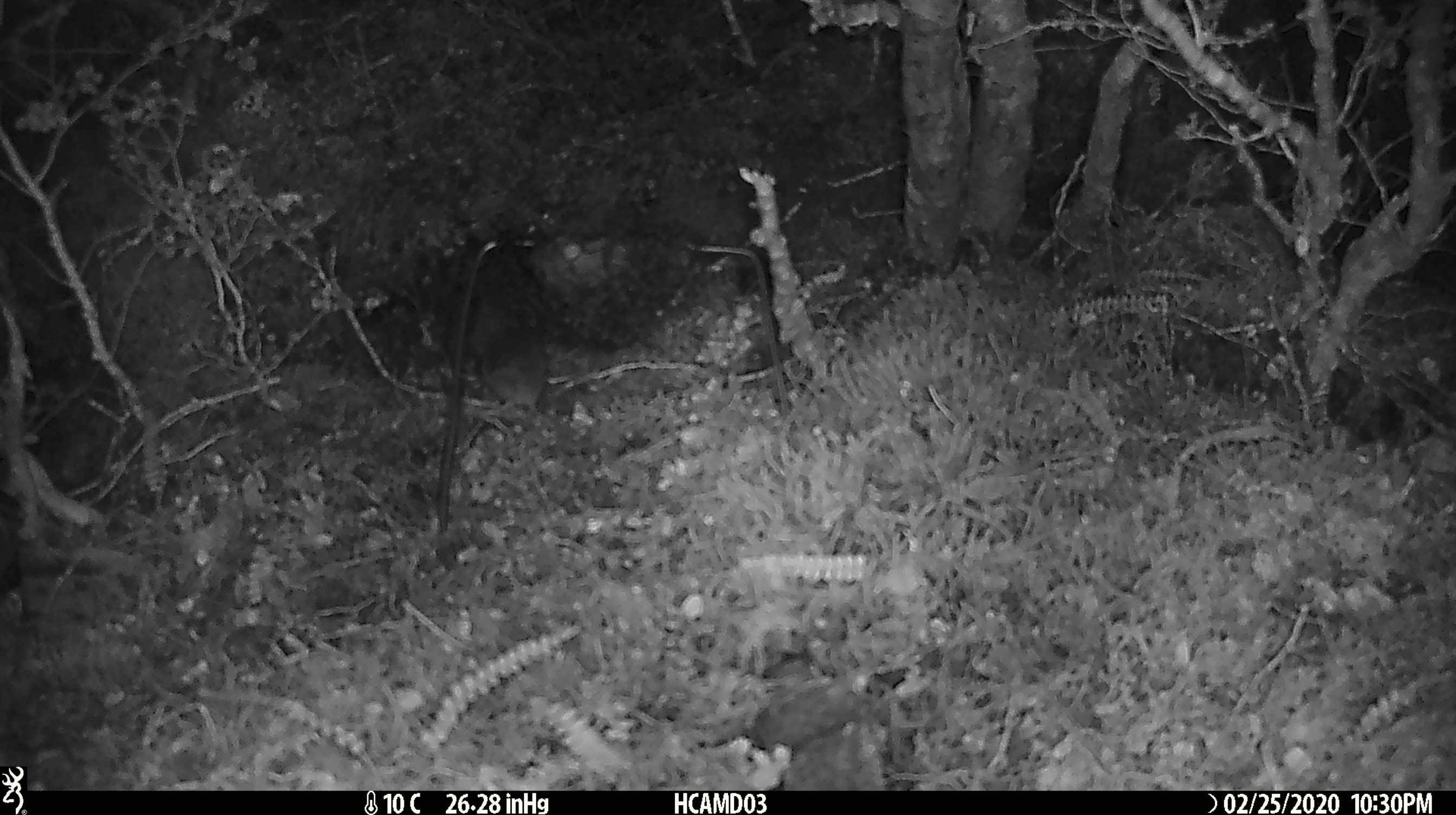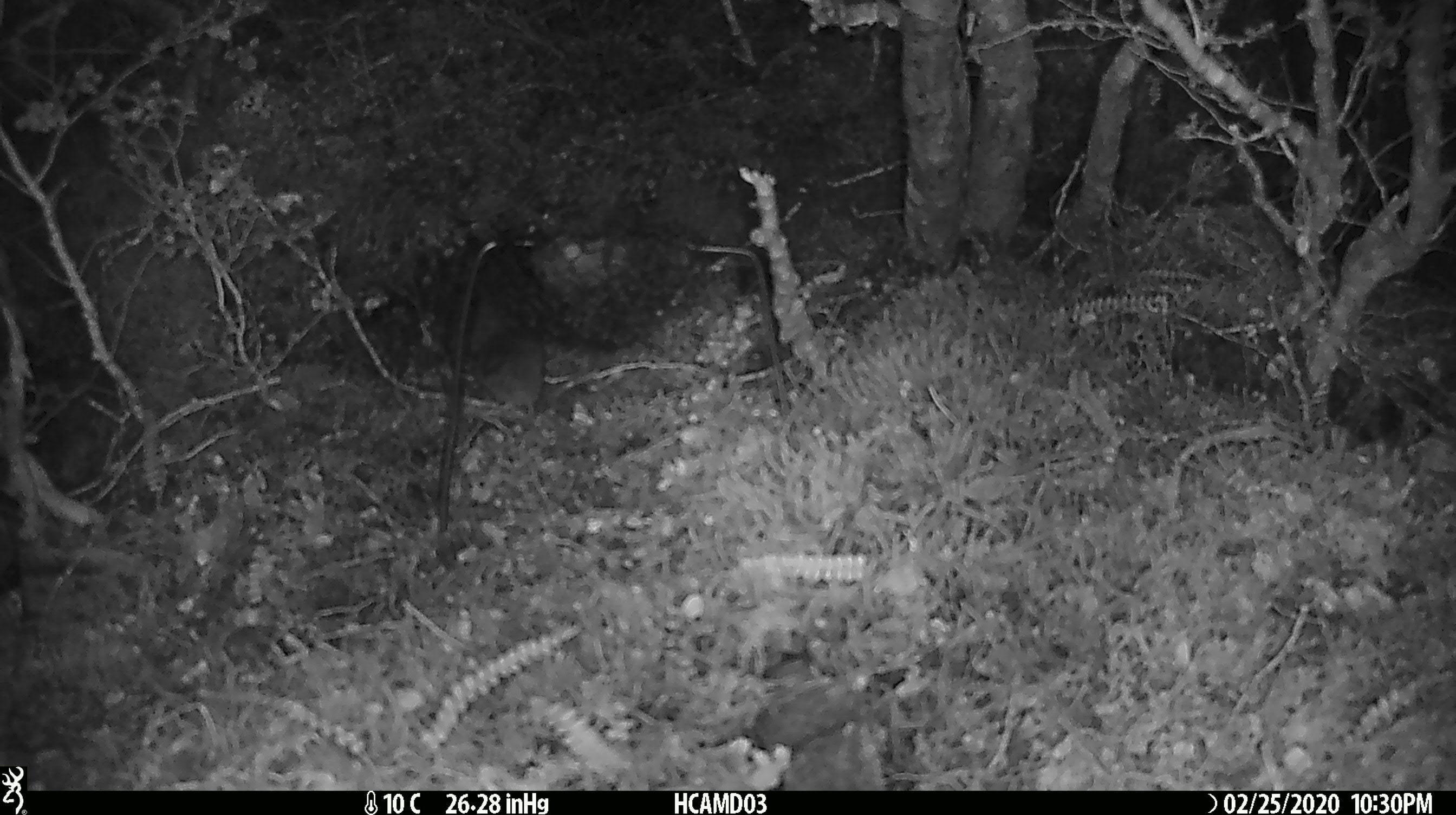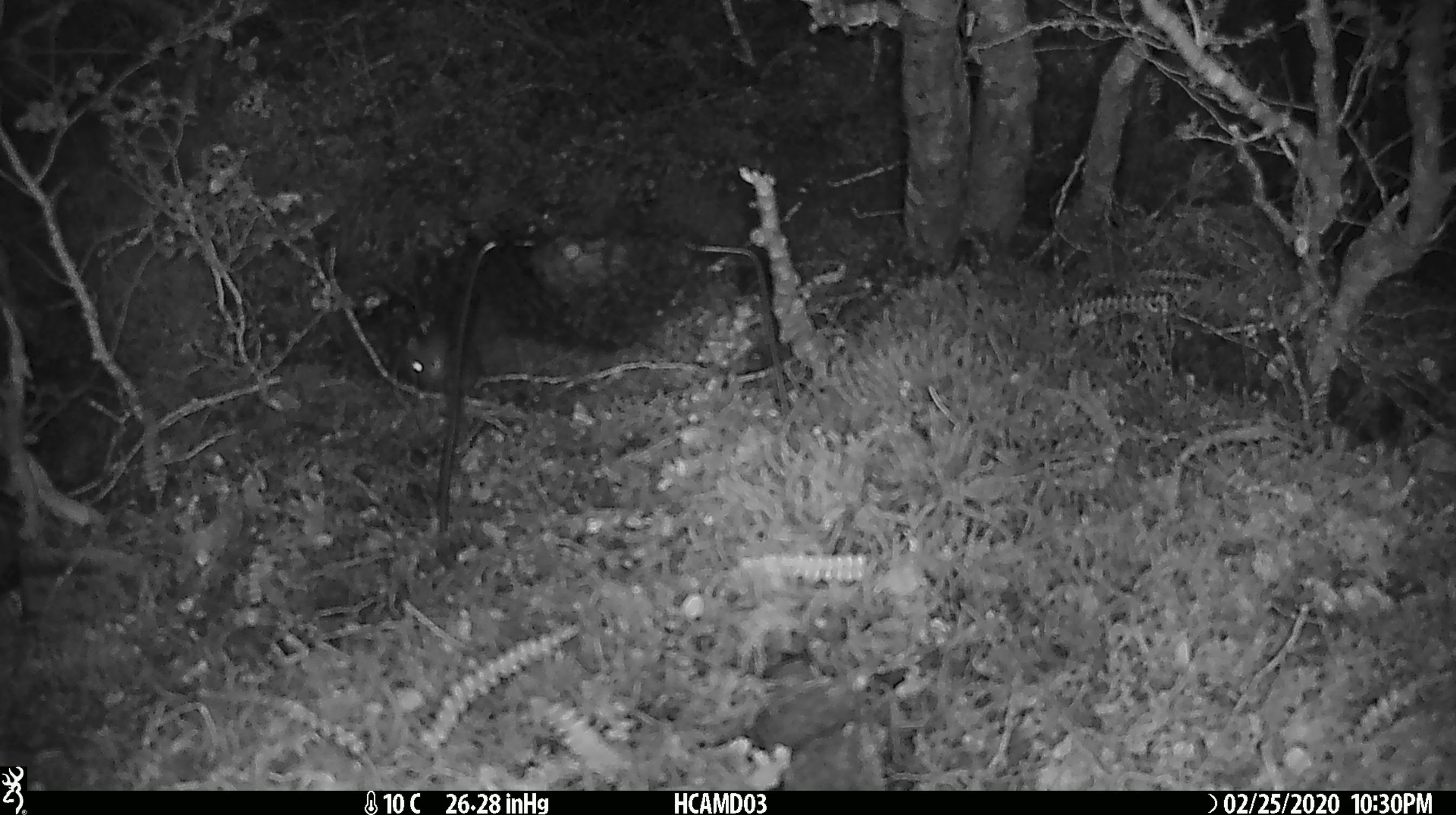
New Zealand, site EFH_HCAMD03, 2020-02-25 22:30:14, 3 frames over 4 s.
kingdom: Animalia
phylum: Chordata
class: Mammalia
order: Rodentia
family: Muridae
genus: Mus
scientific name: Mus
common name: mouse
Mouse (Mus).